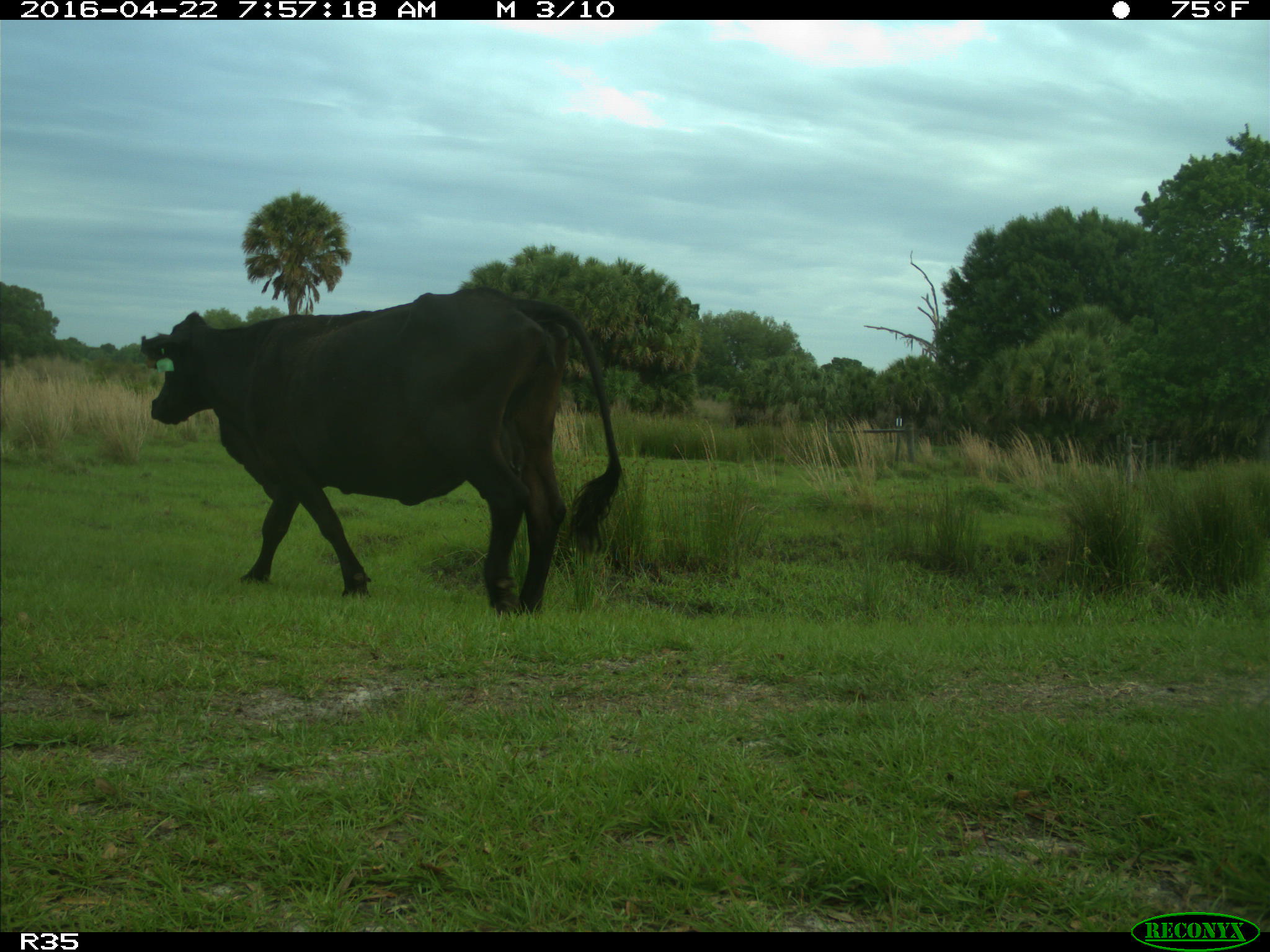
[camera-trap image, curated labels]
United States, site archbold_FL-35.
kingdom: Animalia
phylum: Chordata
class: Mammalia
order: Artiodactyla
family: Bovidae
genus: Bos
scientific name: Bos taurus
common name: domestic cow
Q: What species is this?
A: Bos taurus (domestic cow).